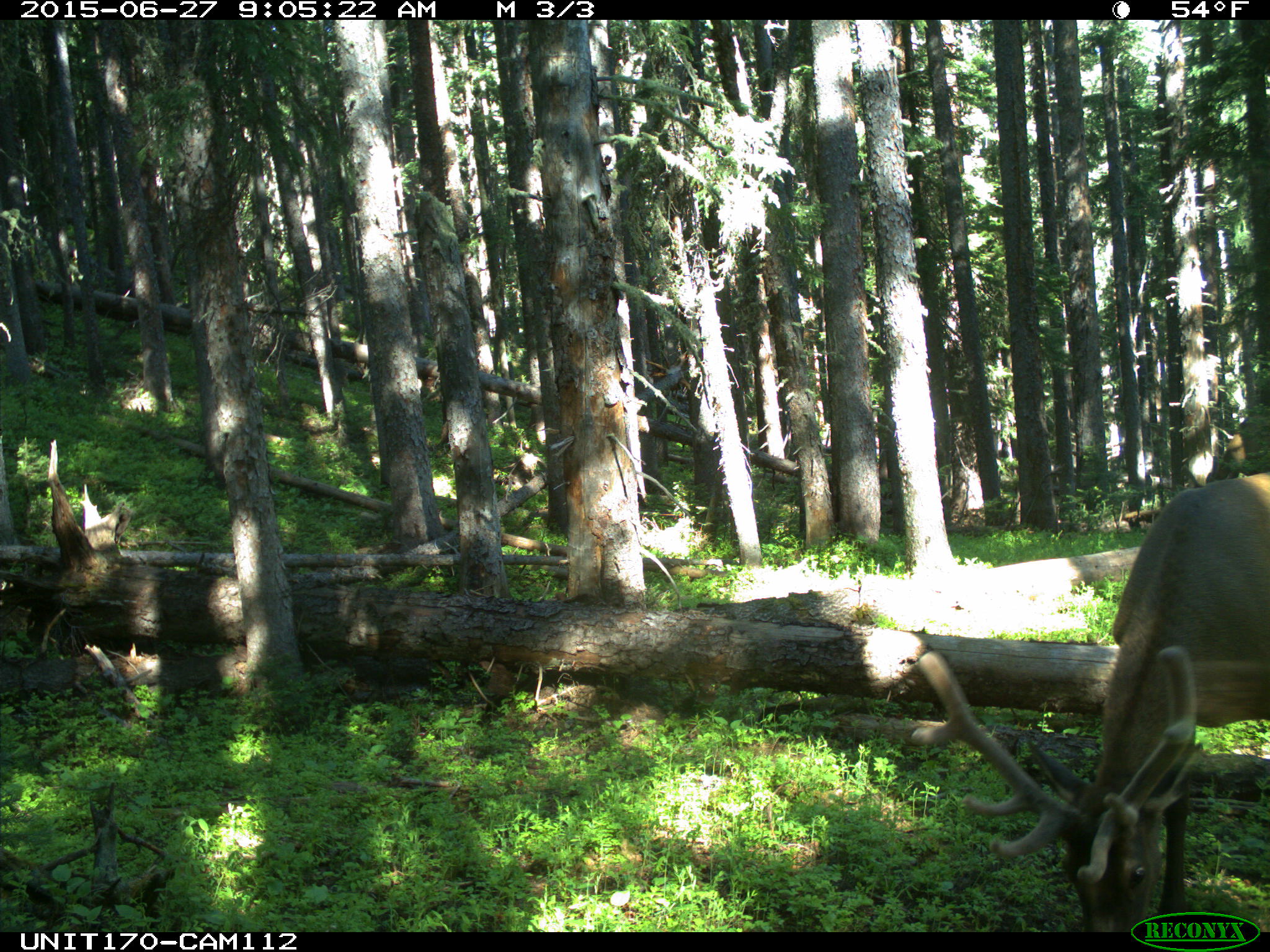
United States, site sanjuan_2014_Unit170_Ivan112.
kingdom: Animalia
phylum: Chordata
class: Mammalia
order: Artiodactyla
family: Cervidae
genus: Cervus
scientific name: Cervus elaphus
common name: red deer